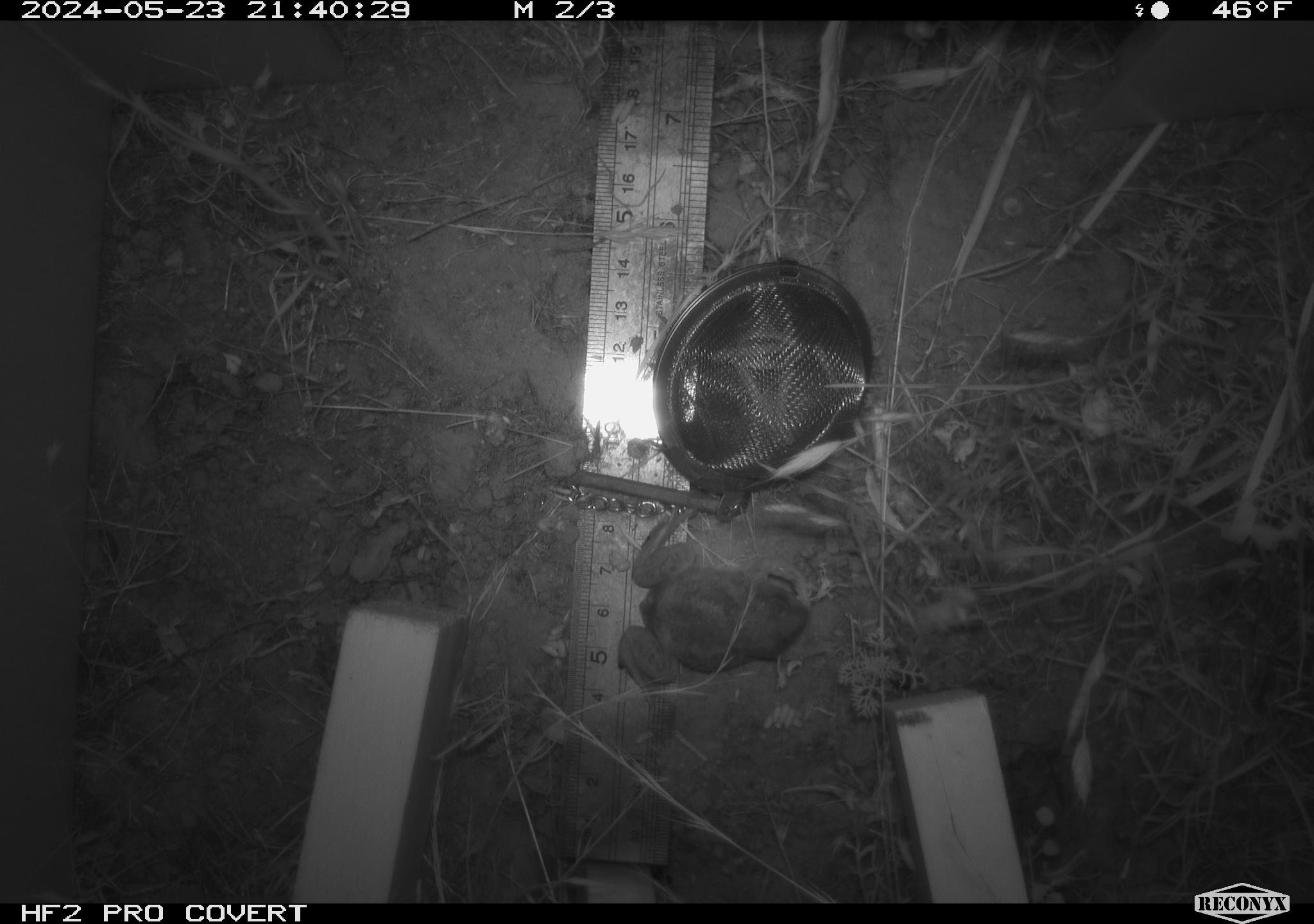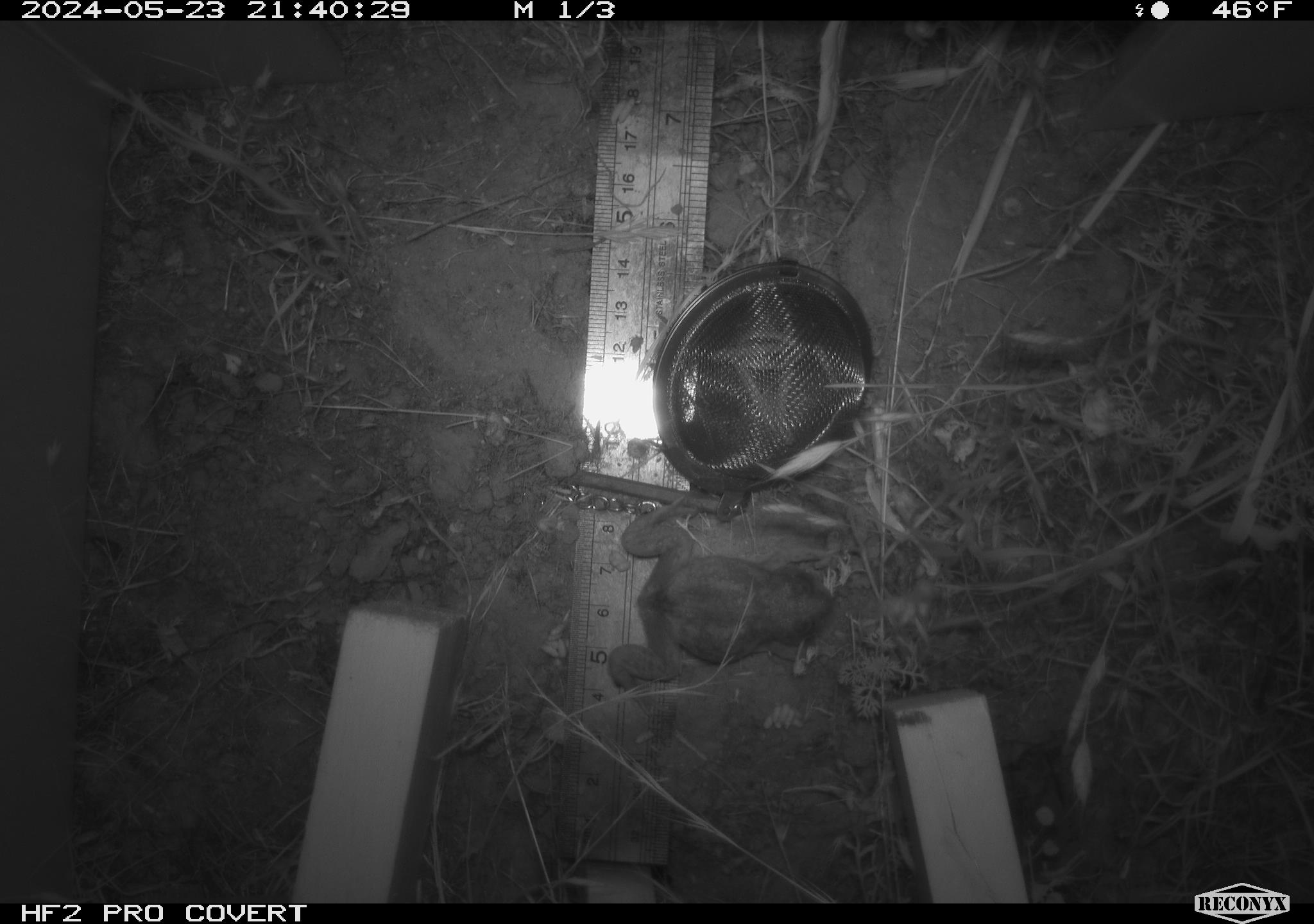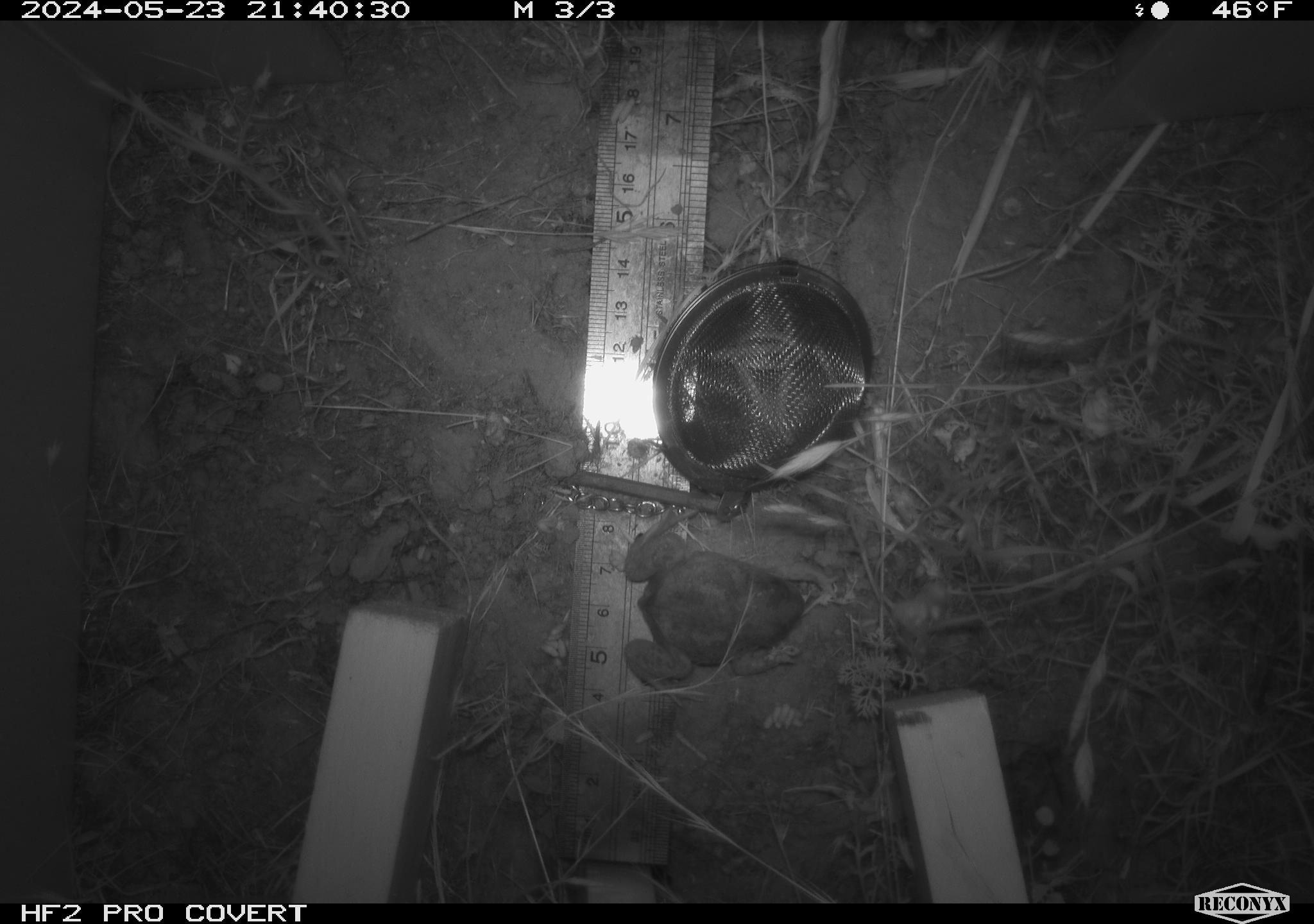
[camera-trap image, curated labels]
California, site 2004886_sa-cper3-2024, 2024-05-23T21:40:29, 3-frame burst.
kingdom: Animalia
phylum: Chordata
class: Amphibia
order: Anura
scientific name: Anura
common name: frogs